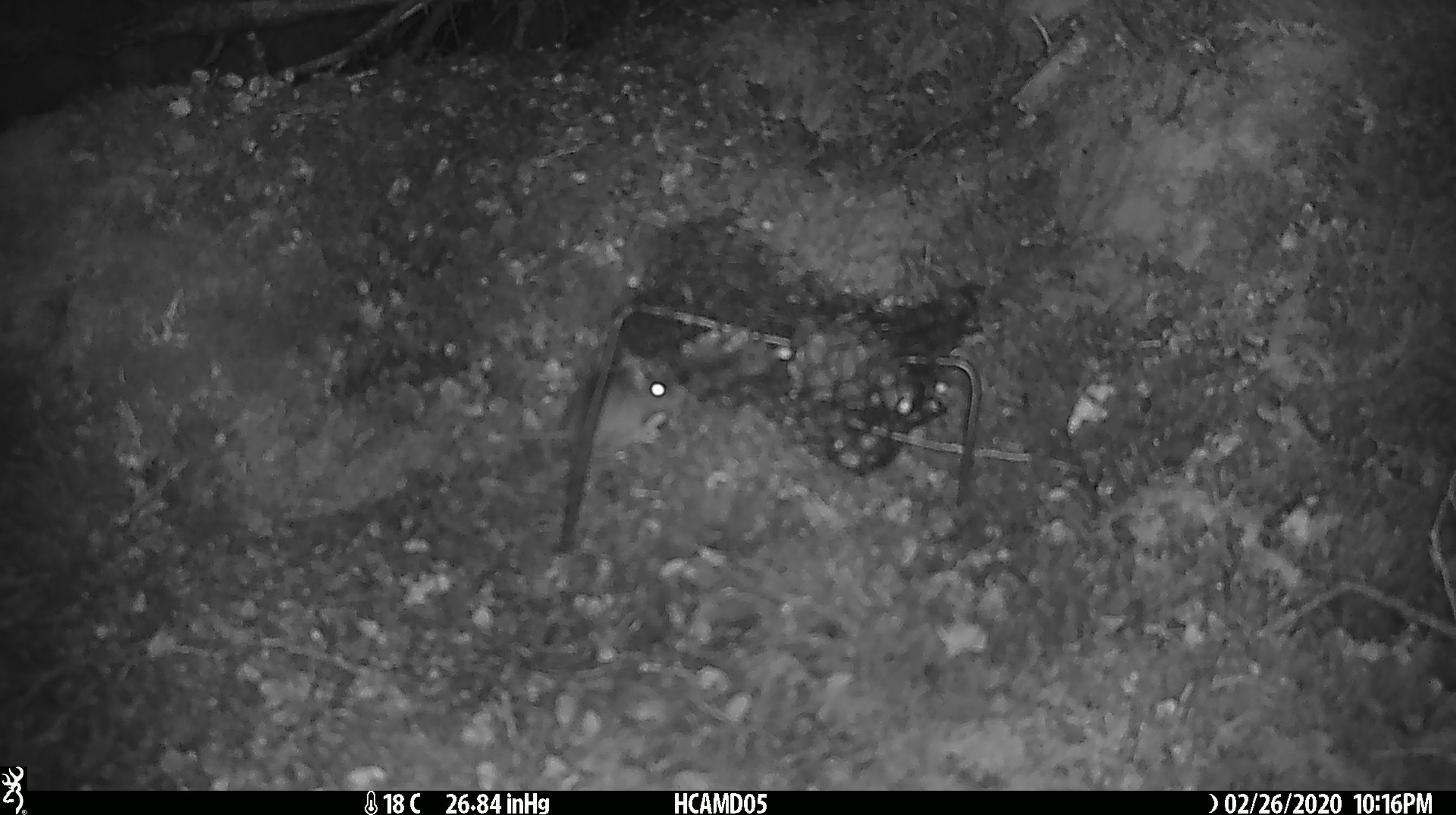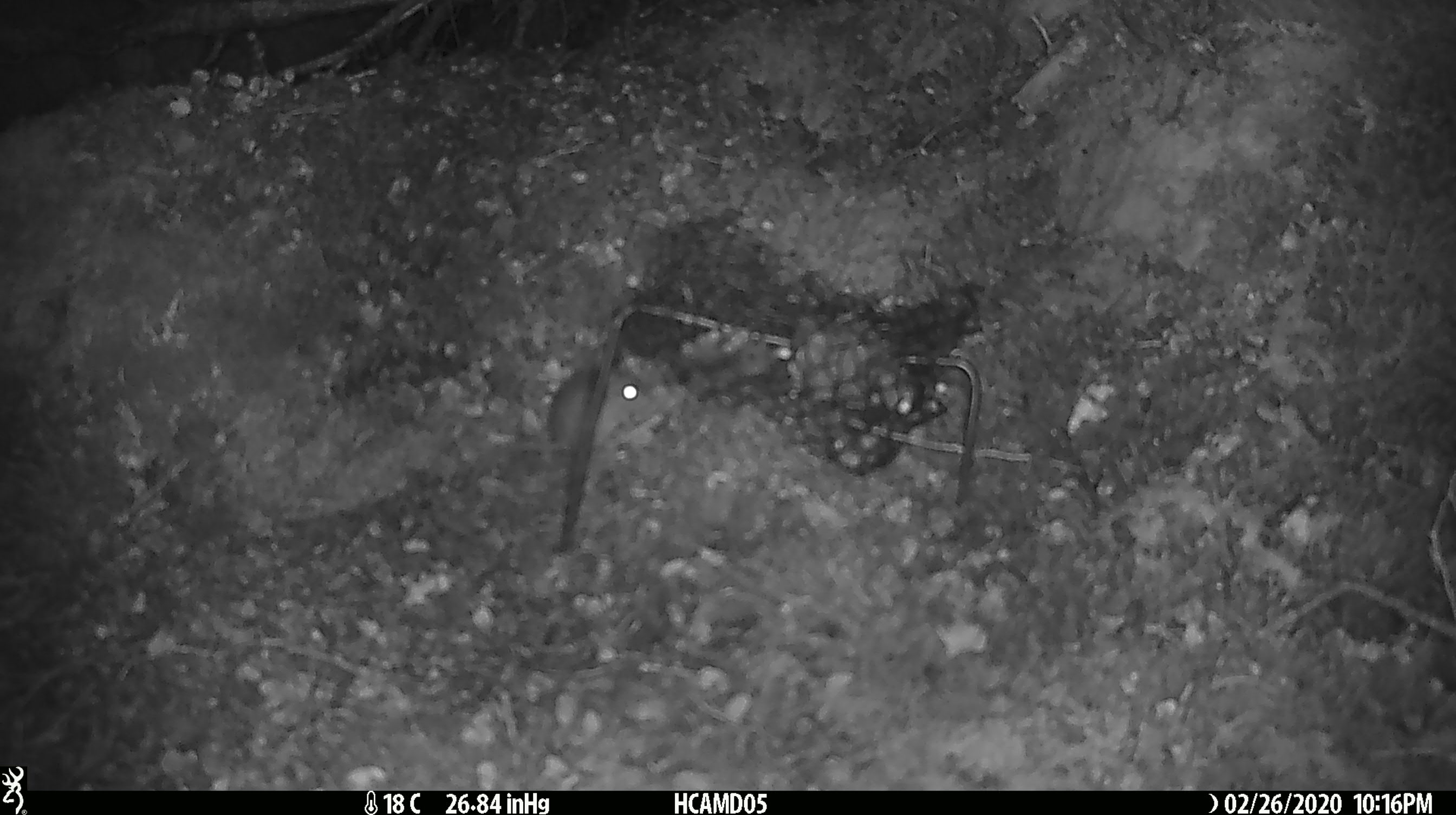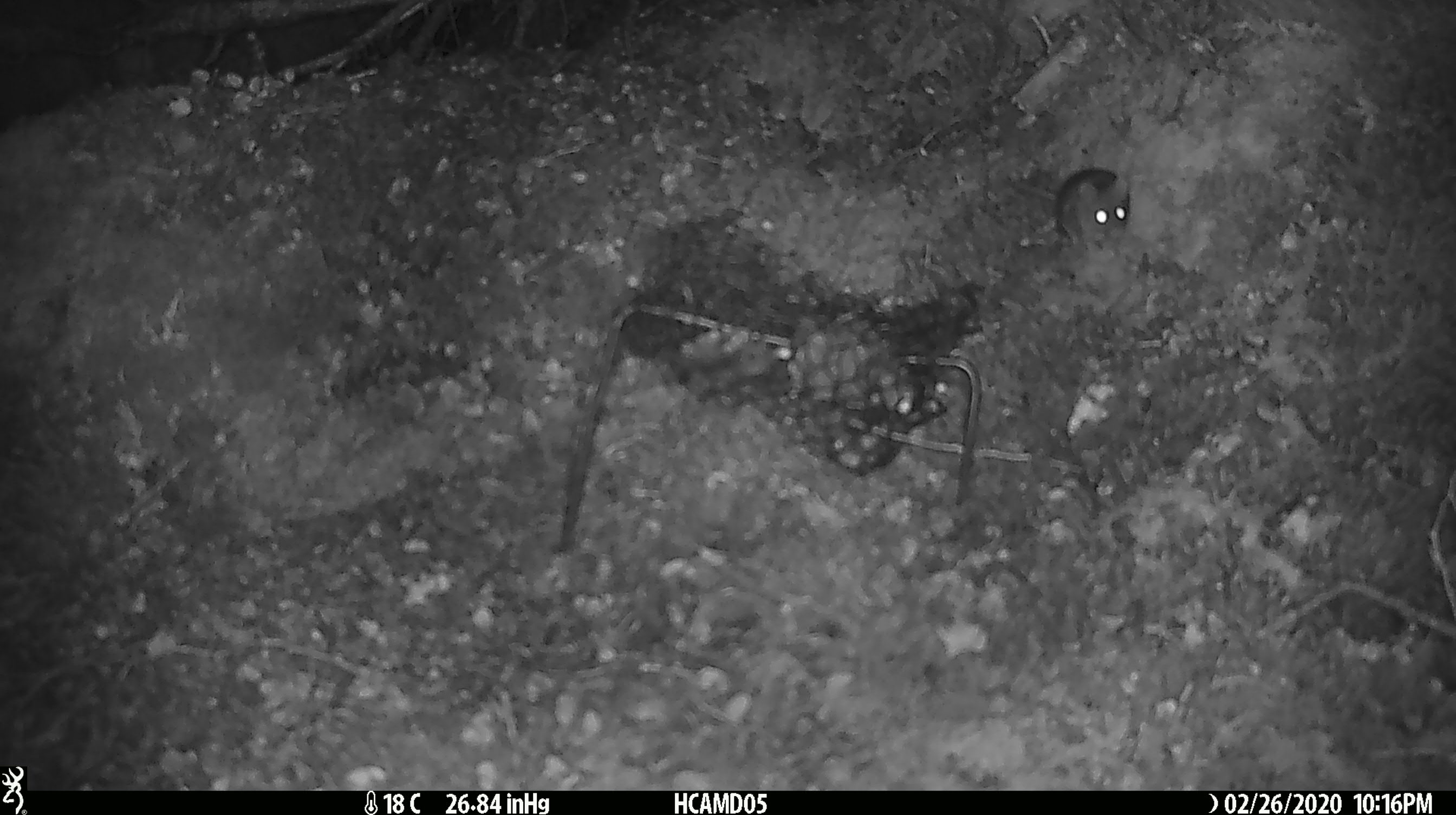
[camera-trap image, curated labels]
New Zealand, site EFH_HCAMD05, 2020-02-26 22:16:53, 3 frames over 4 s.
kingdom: Animalia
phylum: Chordata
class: Mammalia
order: Rodentia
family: Muridae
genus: Mus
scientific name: Mus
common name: mouse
Mouse (Mus).